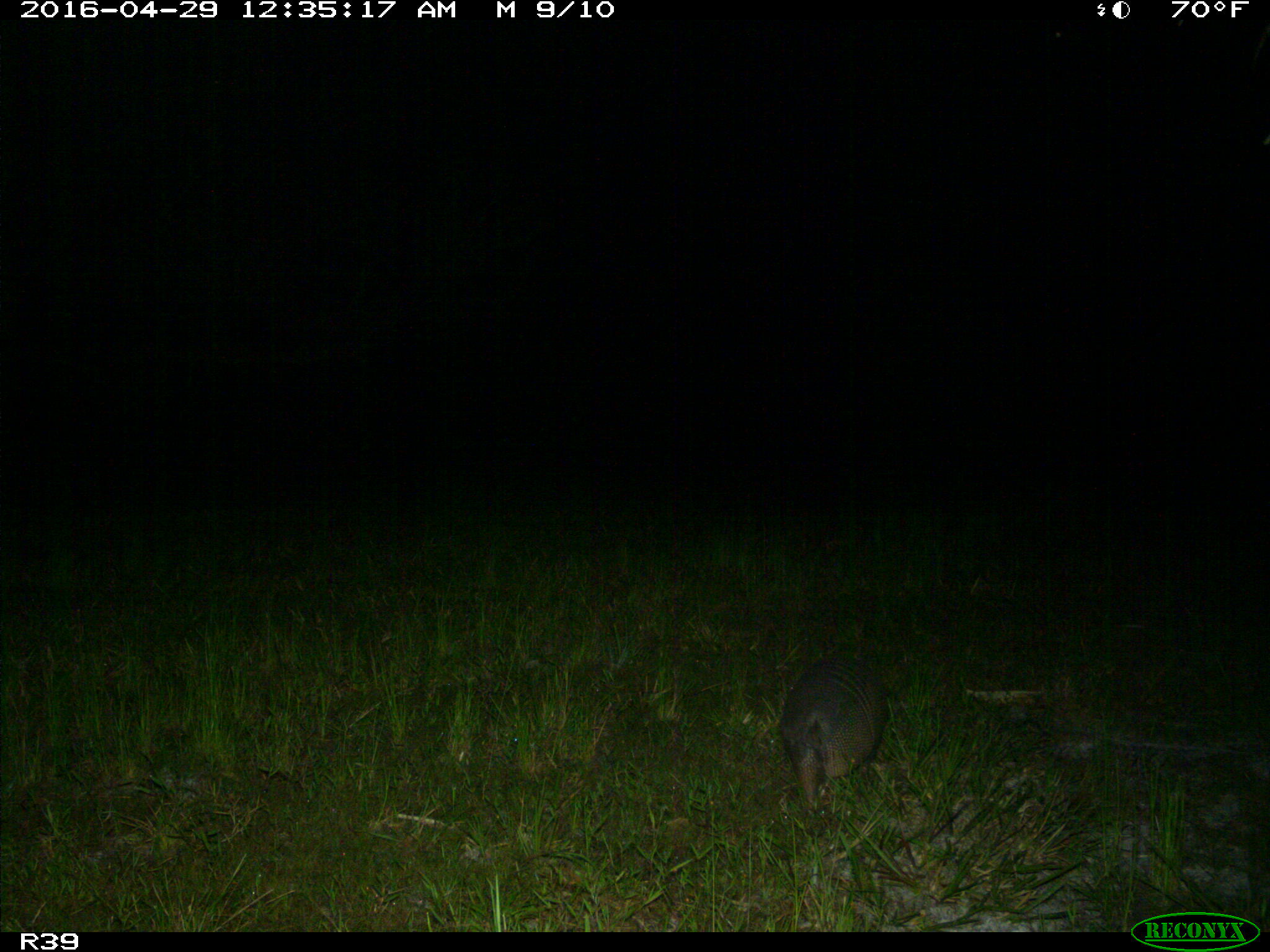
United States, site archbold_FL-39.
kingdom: Animalia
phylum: Chordata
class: Mammalia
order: Cingulata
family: Dasypodidae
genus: Dasypus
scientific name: Dasypus novemcinctus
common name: nine-banded armadillo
Dasypus novemcinctus (nine-banded armadillo).